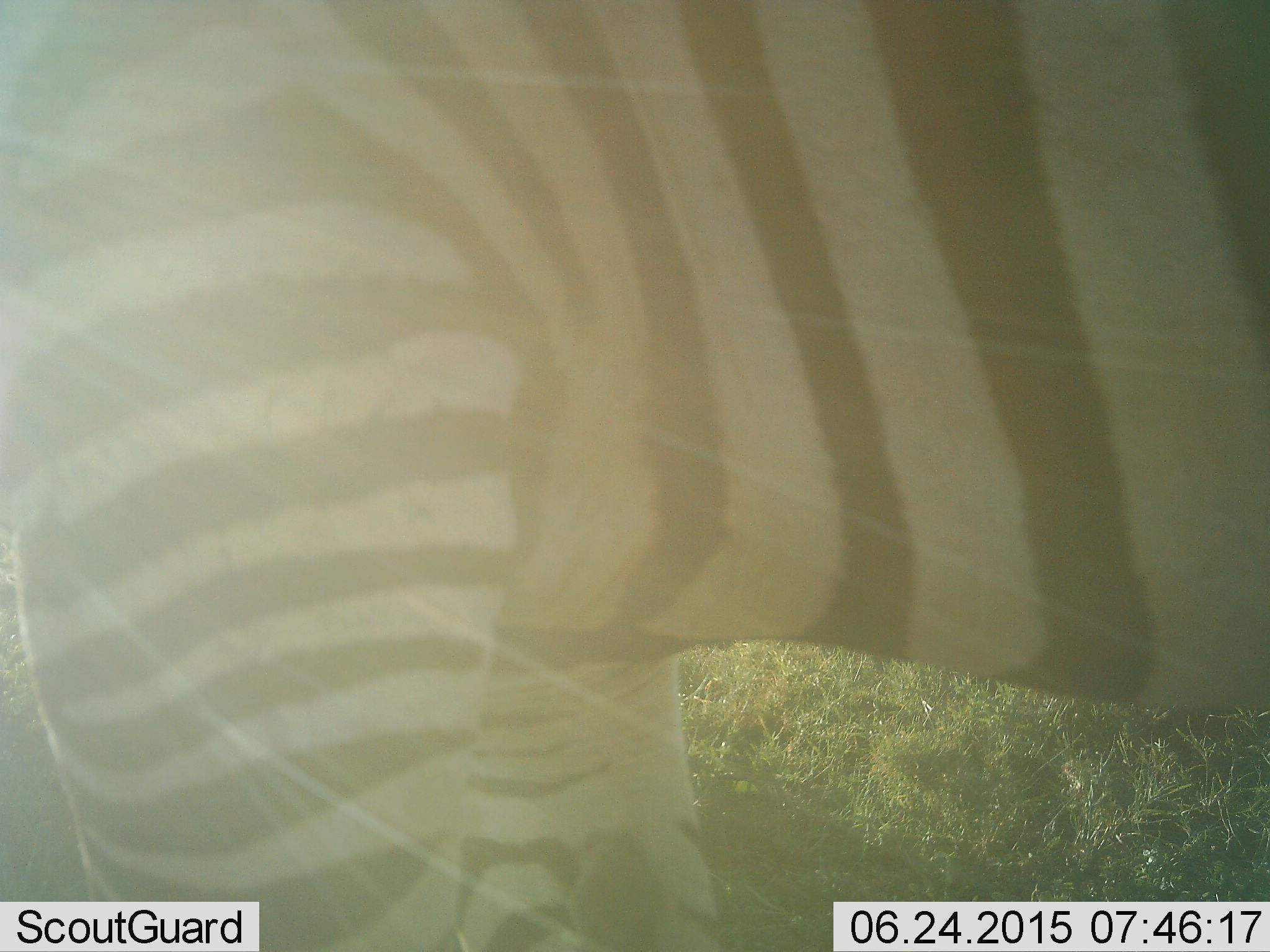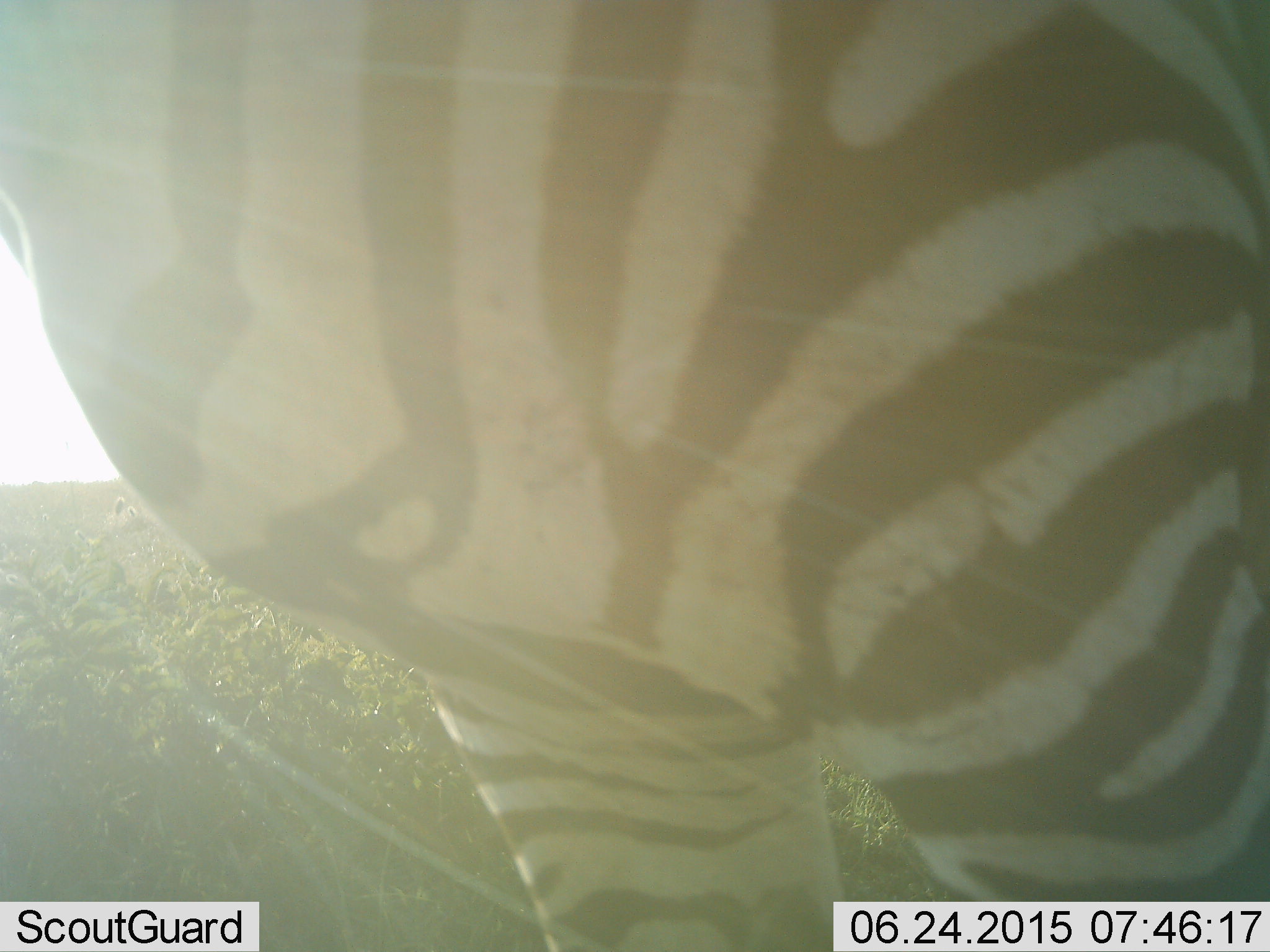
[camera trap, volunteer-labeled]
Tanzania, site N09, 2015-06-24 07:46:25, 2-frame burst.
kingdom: Animalia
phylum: Chordata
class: Mammalia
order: Perissodactyla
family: Equidae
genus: Equus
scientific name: Equus quagga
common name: plains zebra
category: zebra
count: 1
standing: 30%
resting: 0%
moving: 80%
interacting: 0%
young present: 0%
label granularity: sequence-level